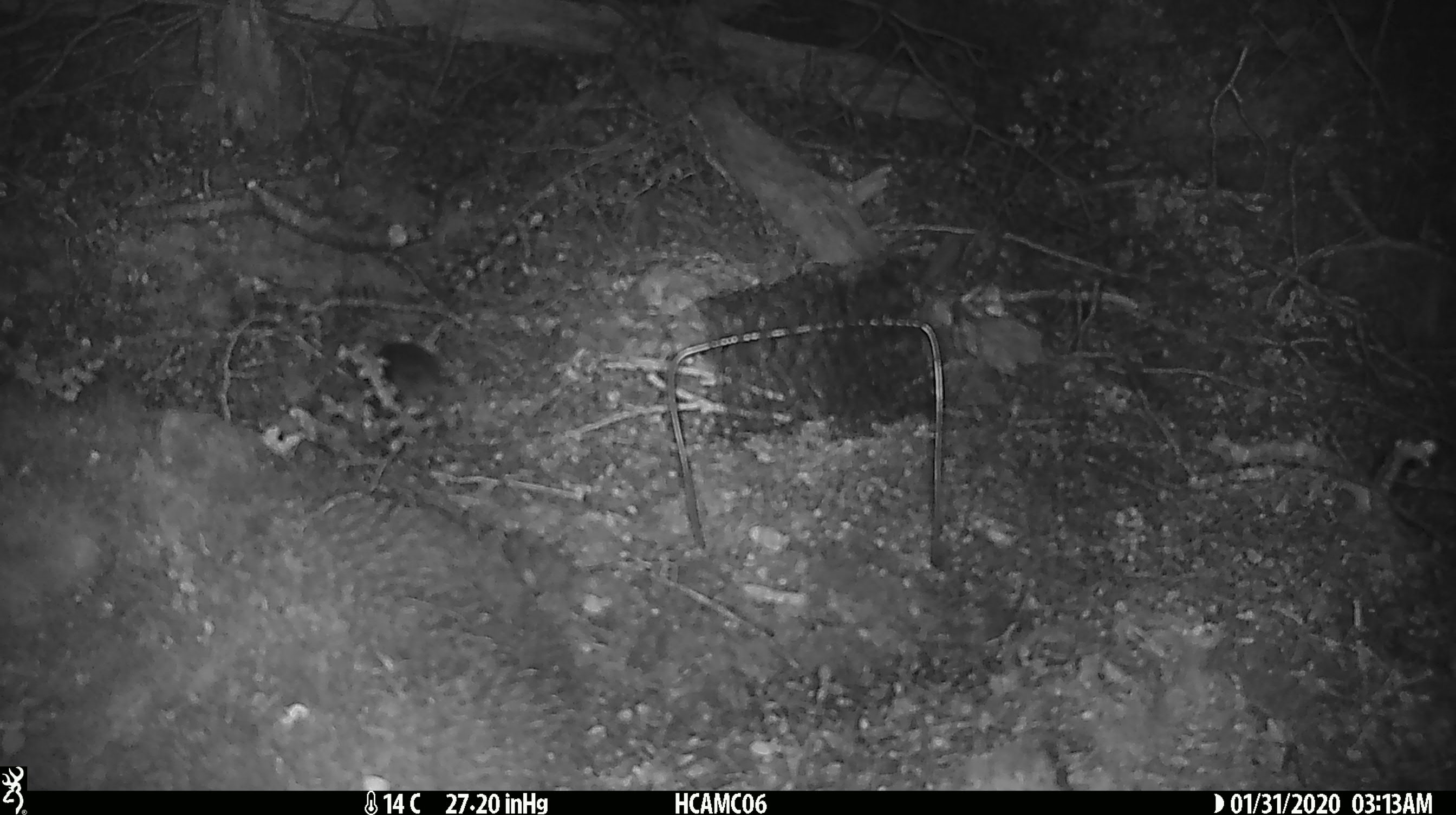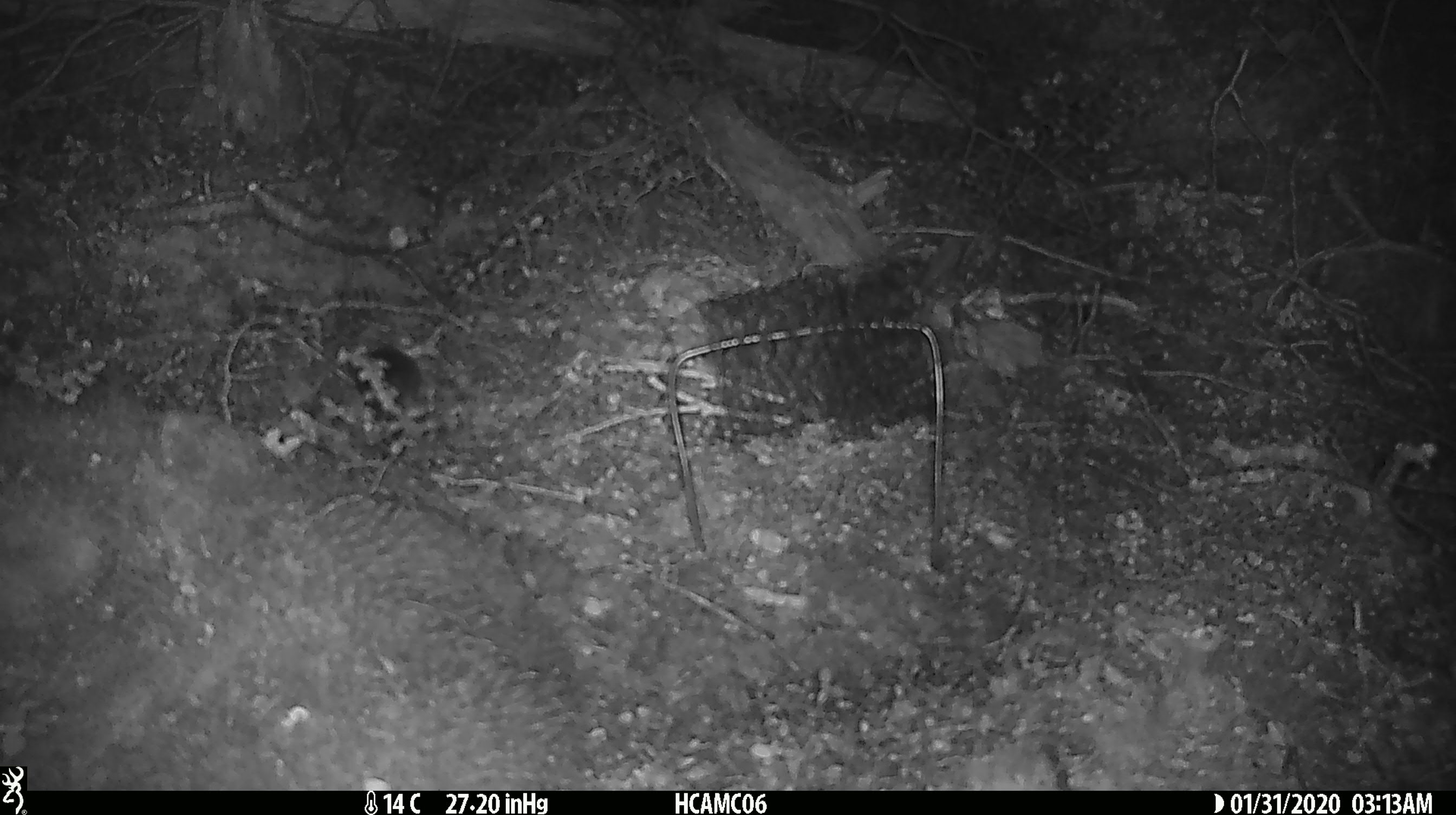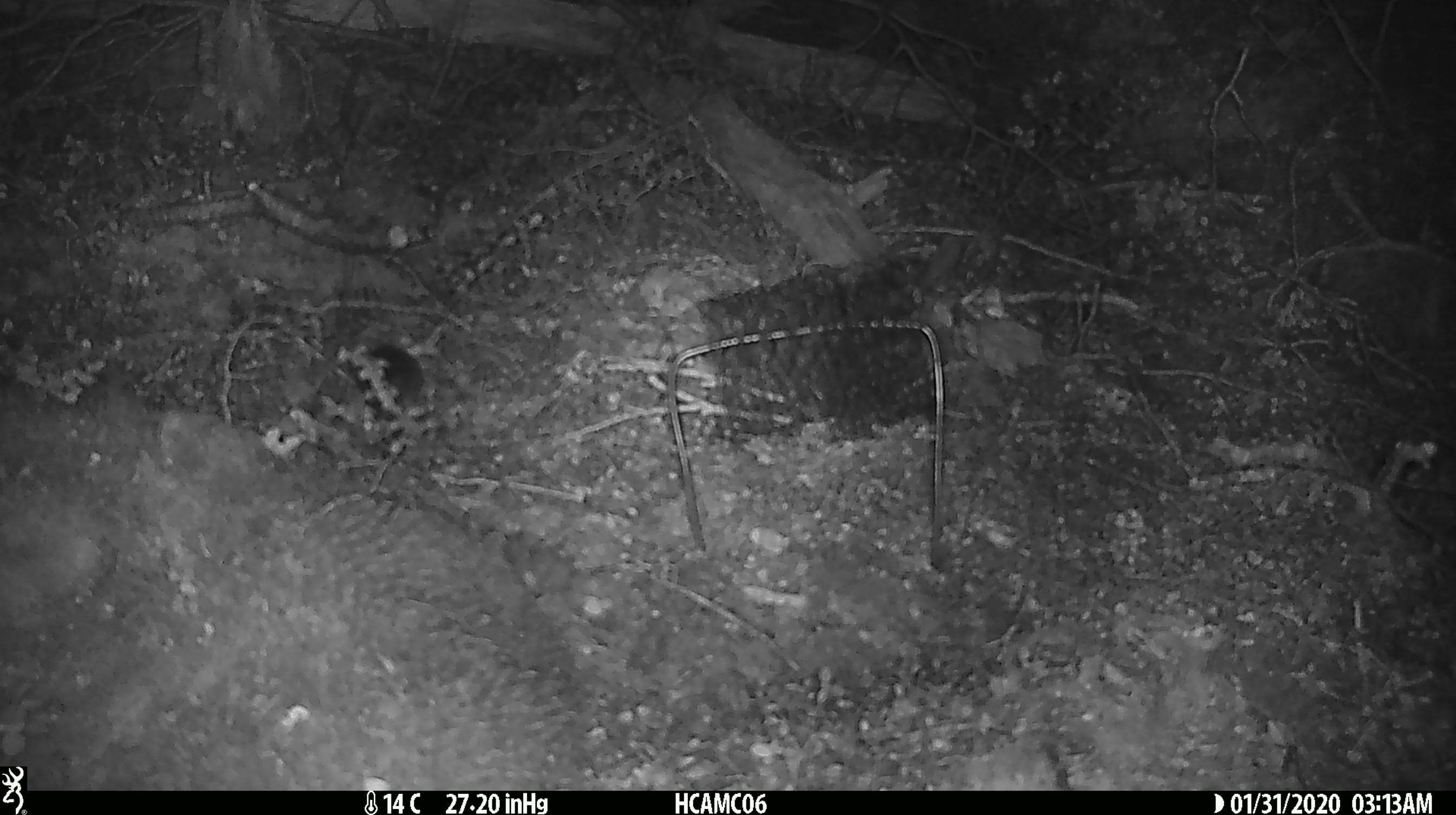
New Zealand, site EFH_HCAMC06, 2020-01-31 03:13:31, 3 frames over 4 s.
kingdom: Animalia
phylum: Chordata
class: Mammalia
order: Rodentia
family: Muridae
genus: Mus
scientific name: Mus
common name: mouse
Mouse (Mus).